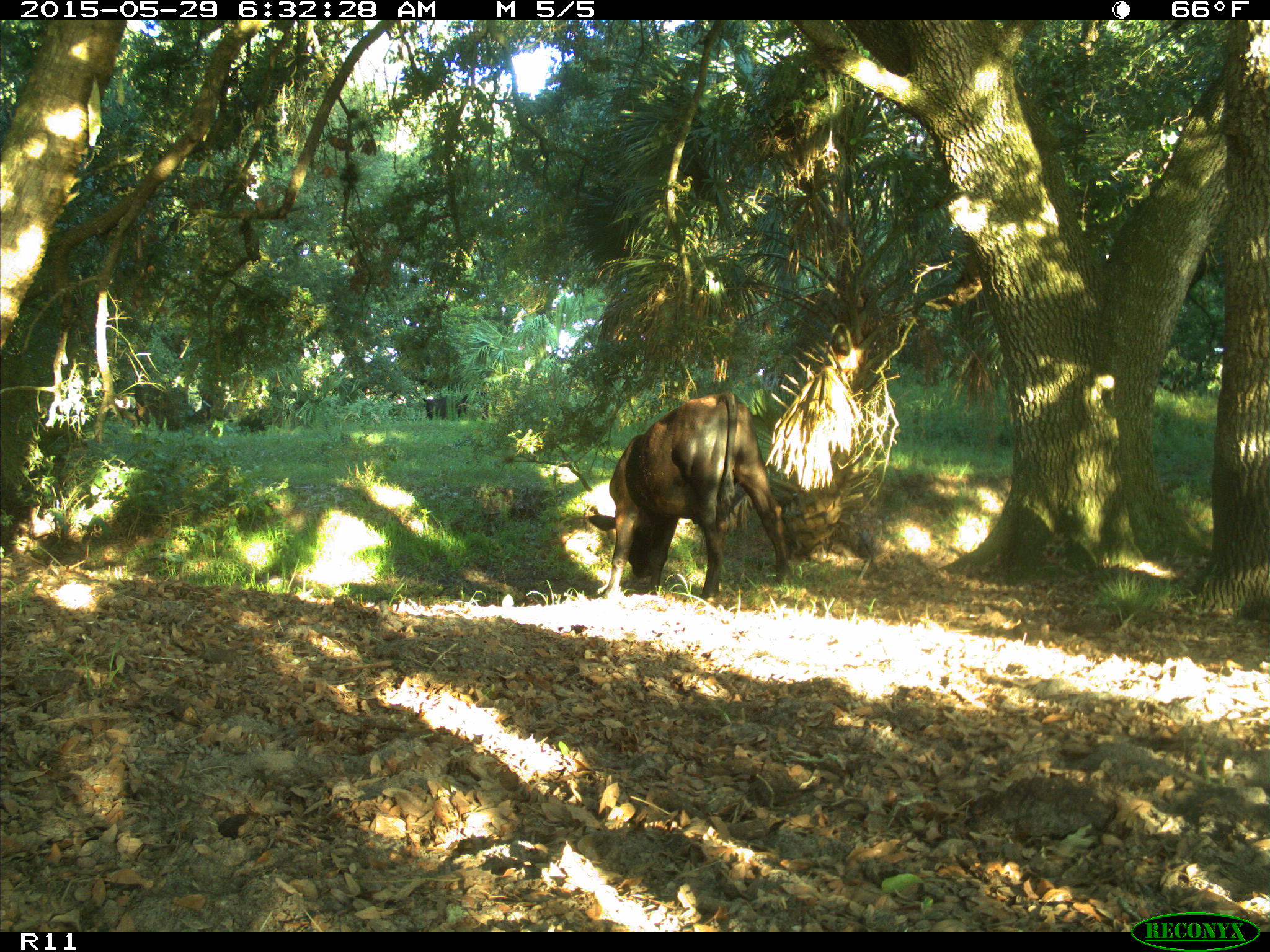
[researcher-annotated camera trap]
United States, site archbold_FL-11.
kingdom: Animalia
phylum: Chordata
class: Mammalia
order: Artiodactyla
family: Bovidae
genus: Bos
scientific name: Bos taurus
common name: domestic cow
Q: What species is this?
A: Bos taurus (domestic cow).